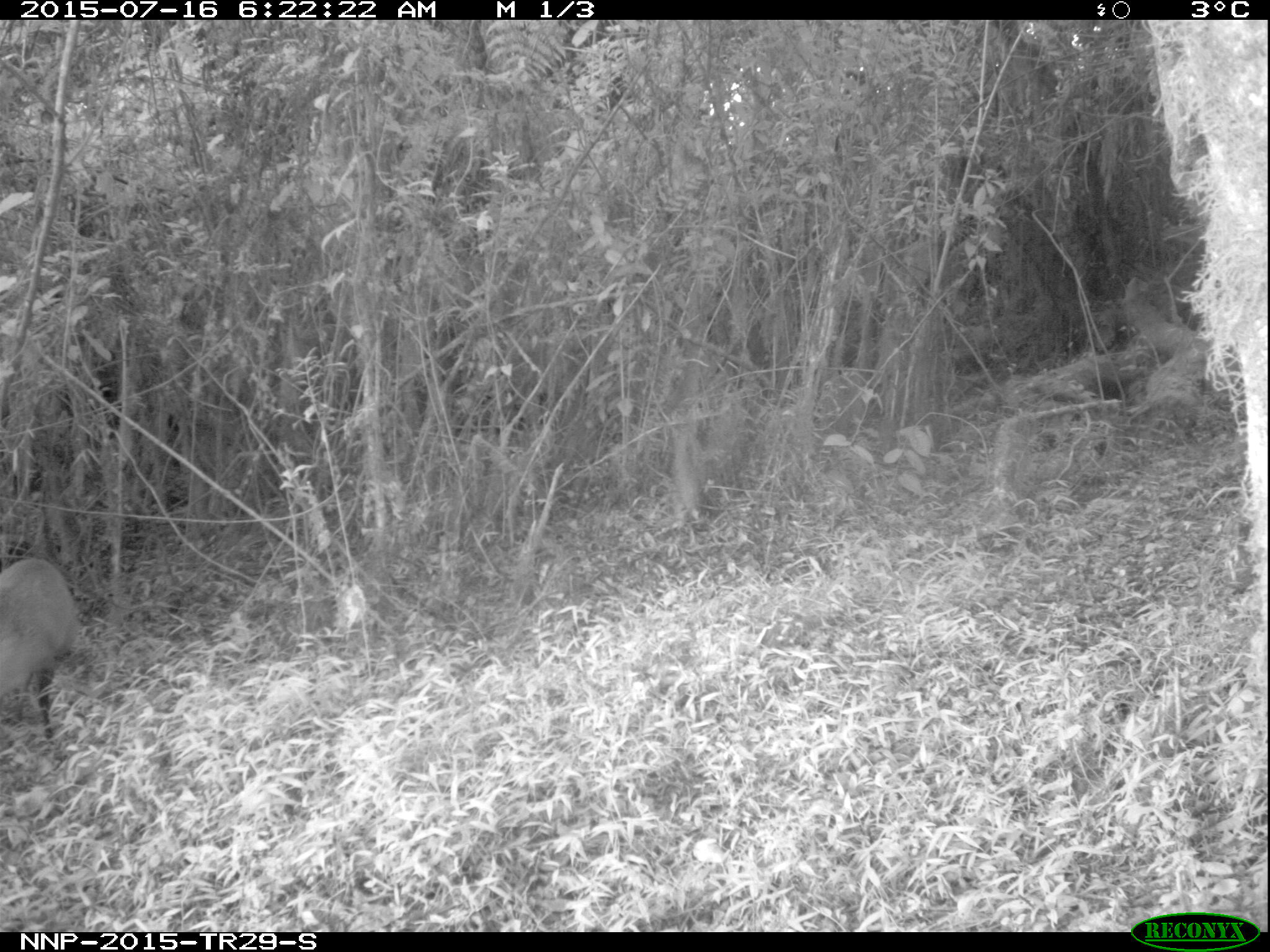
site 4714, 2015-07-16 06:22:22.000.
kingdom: Animalia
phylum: Chordata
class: Mammalia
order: Artiodactyla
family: Bovidae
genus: Cephalophus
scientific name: Cephalophus nigrifrons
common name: black-fronted duiker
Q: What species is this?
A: Cephalophus nigrifrons (black-fronted duiker).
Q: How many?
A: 1.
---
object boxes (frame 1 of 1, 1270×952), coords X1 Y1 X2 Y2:
cephalophus nigrifrons: 0 556 78 738